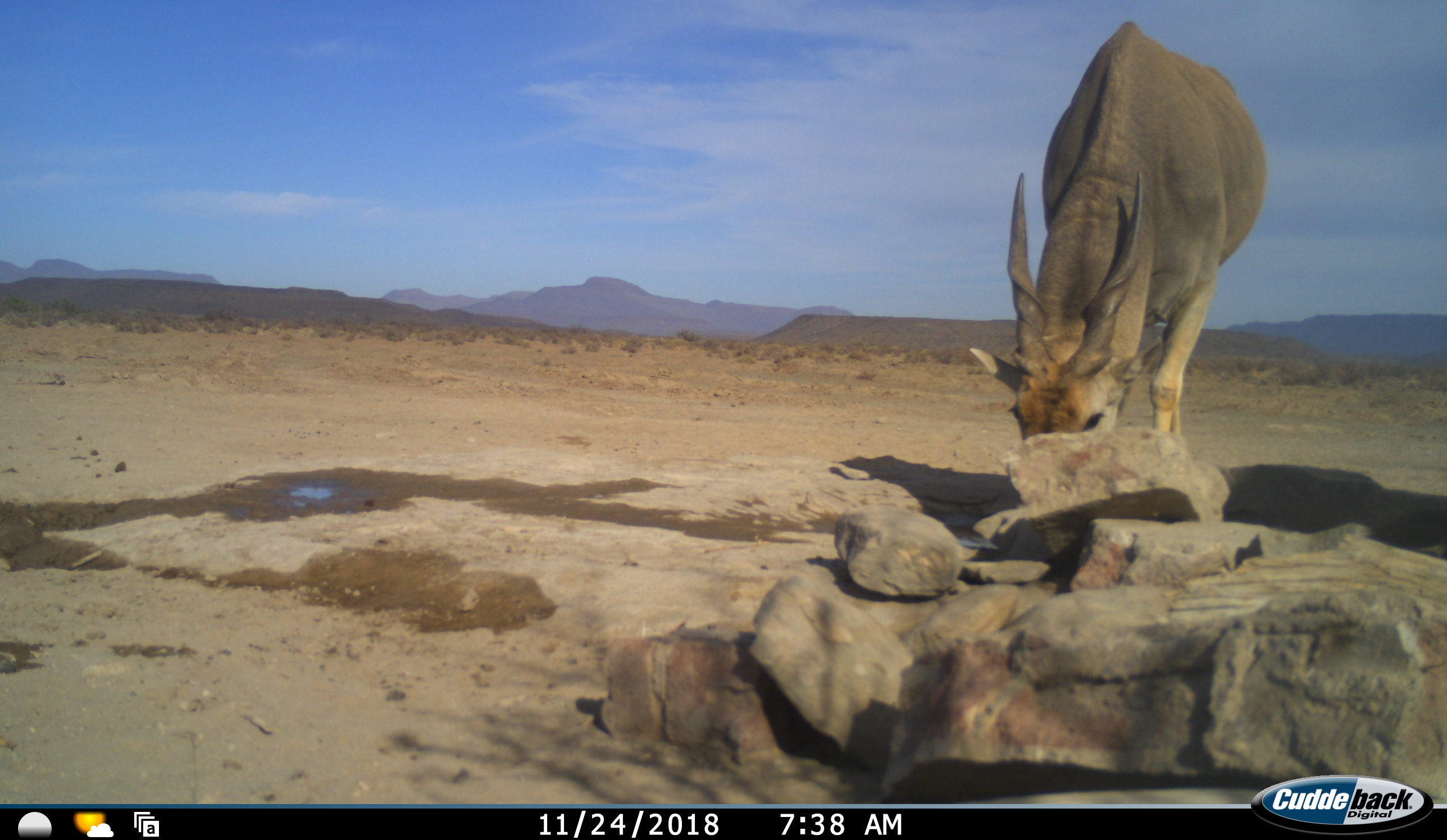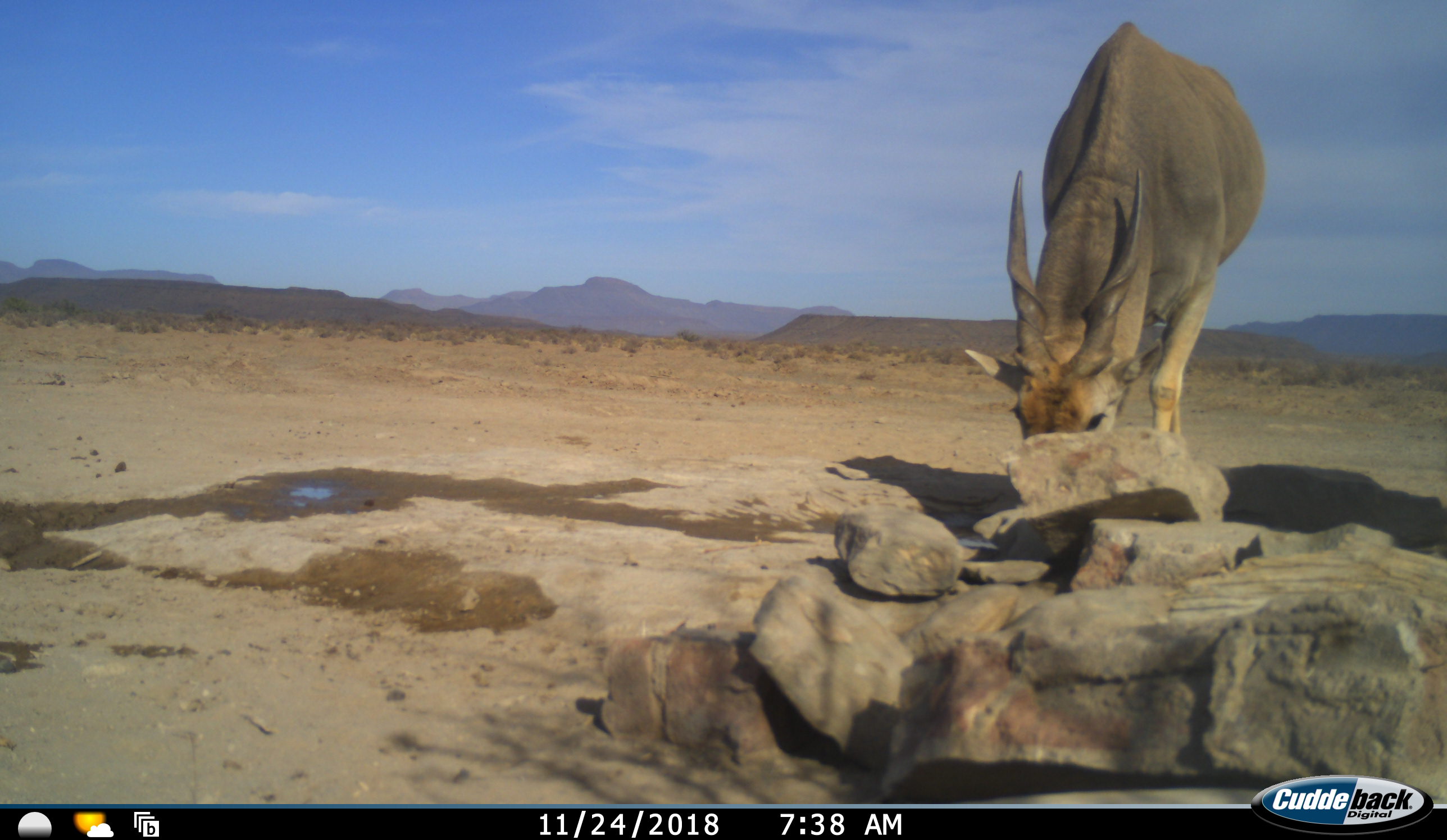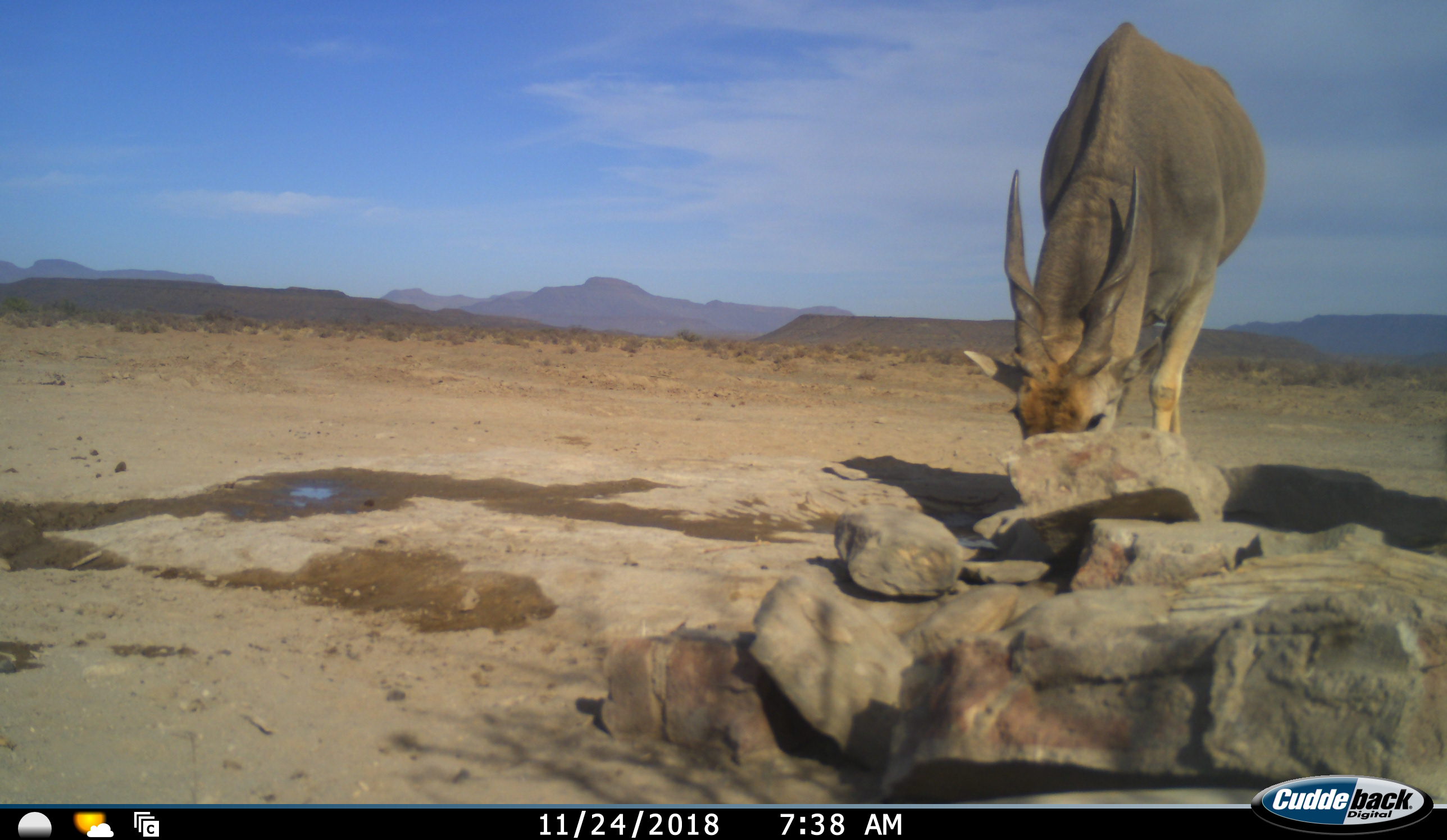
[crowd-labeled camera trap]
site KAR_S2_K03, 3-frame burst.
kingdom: Animalia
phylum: Chordata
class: Mammalia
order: Artiodactyla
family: Bovidae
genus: Tragelaphus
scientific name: Tragelaphus oryx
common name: eland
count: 1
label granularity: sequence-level